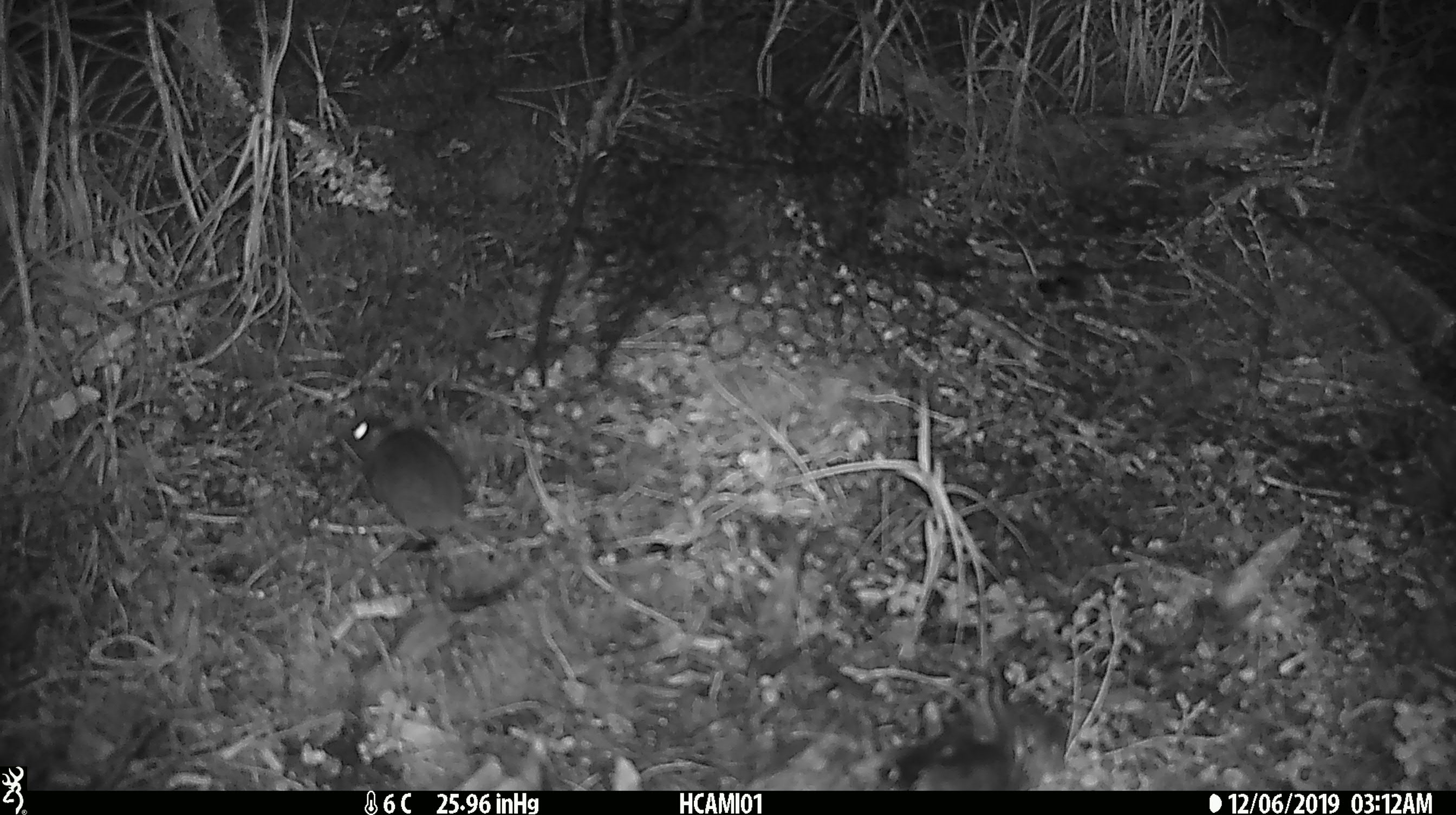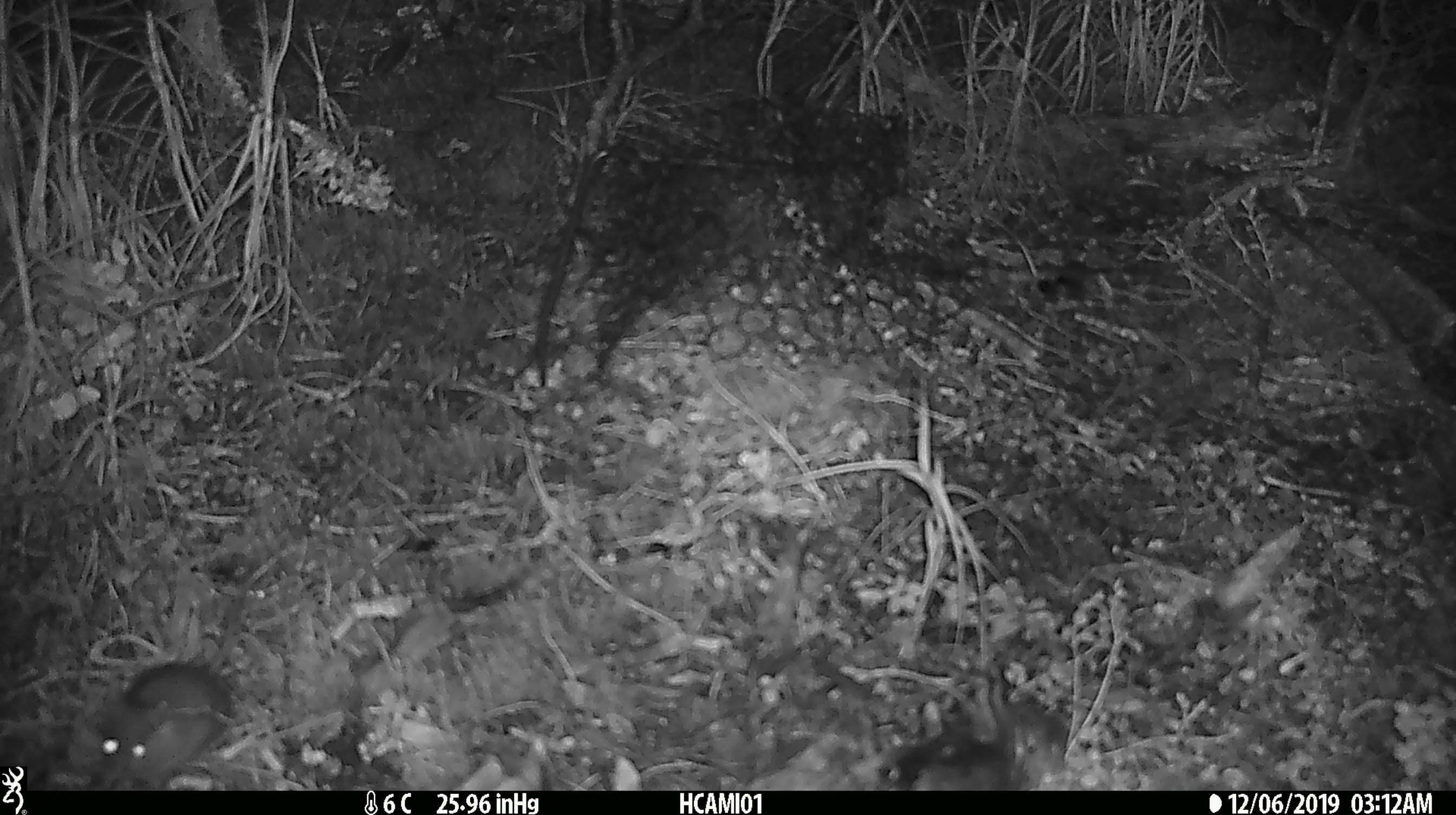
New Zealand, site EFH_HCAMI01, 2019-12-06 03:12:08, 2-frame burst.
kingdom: Animalia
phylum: Chordata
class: Mammalia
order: Rodentia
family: Muridae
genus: Mus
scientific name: Mus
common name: mouse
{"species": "mouse (Mus)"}